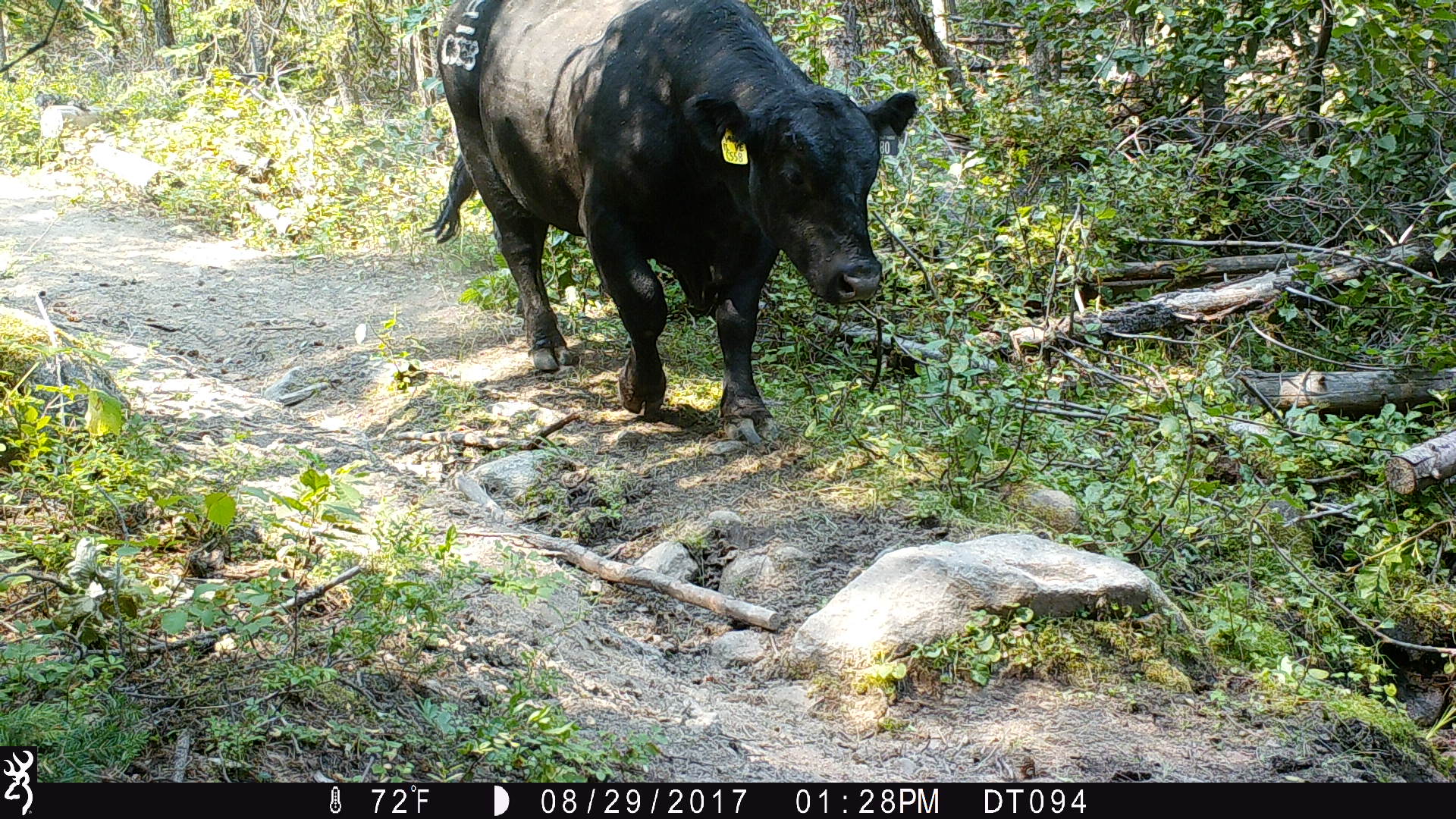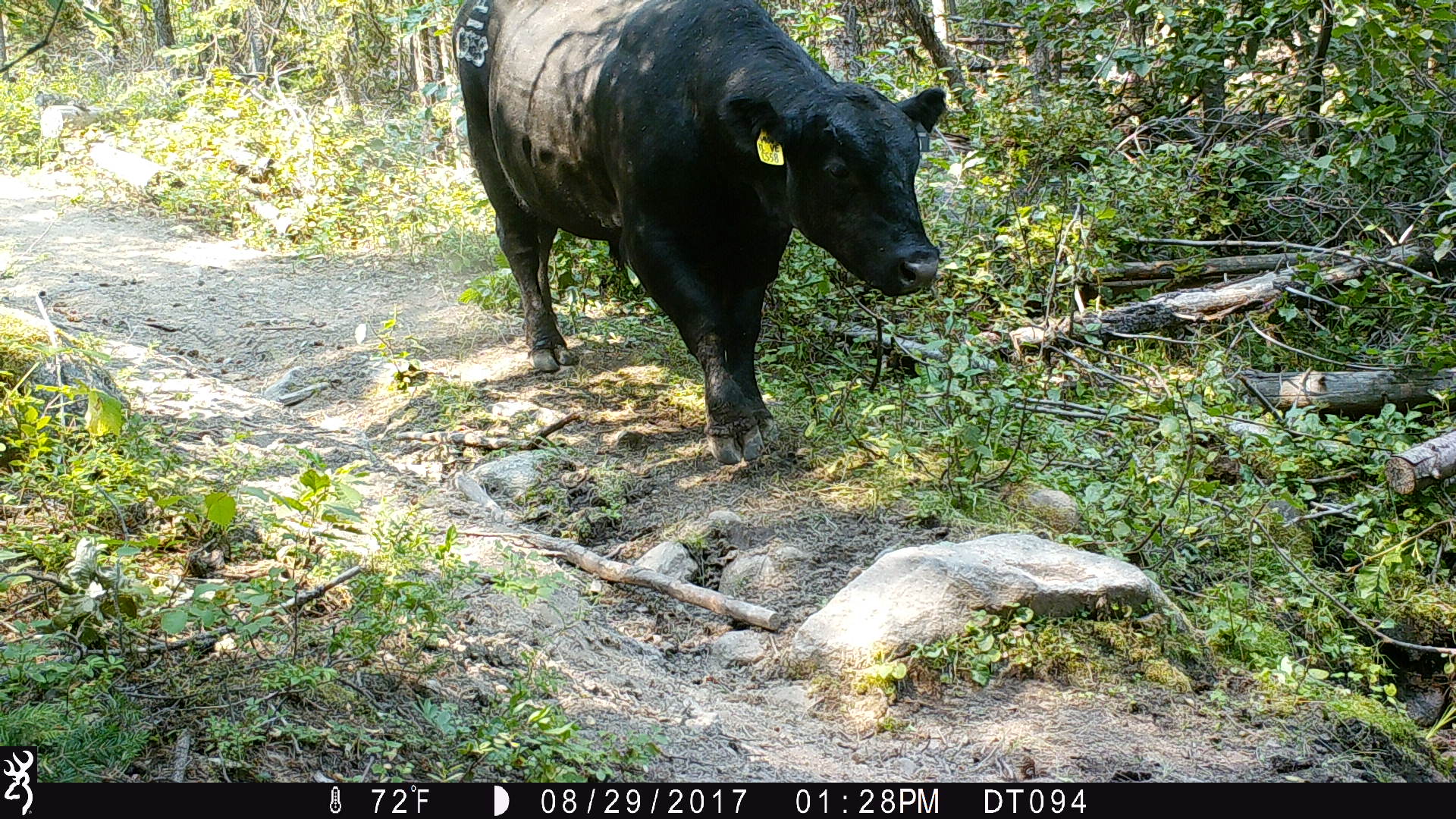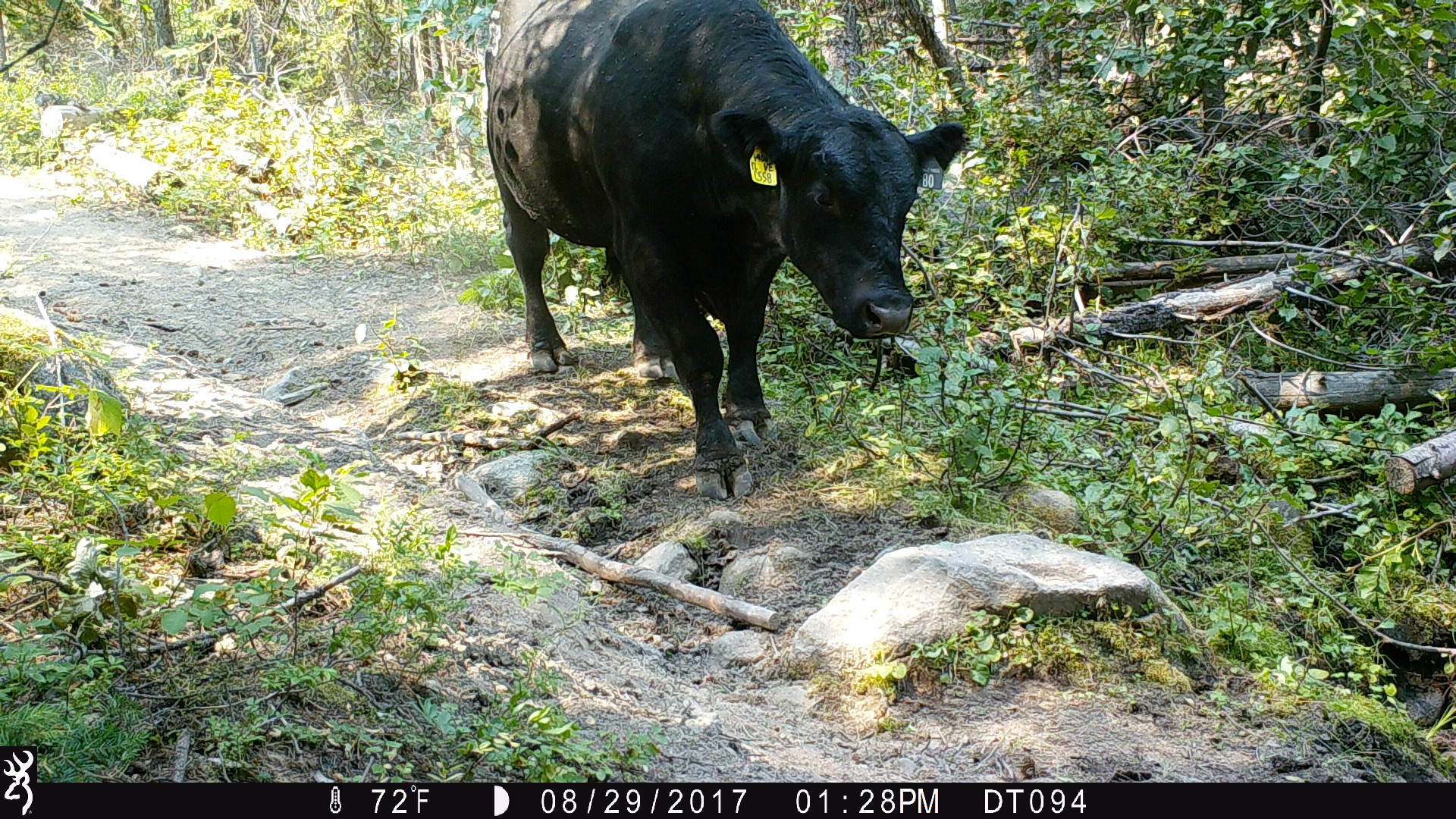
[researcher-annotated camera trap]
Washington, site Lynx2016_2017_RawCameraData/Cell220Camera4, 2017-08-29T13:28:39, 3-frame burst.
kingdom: Animalia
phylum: Chordata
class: Mammalia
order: Artiodactyla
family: Bovidae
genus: Bos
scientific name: Bos taurus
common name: domestic cattle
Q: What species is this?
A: Domestic cattle (Bos taurus).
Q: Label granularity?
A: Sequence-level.